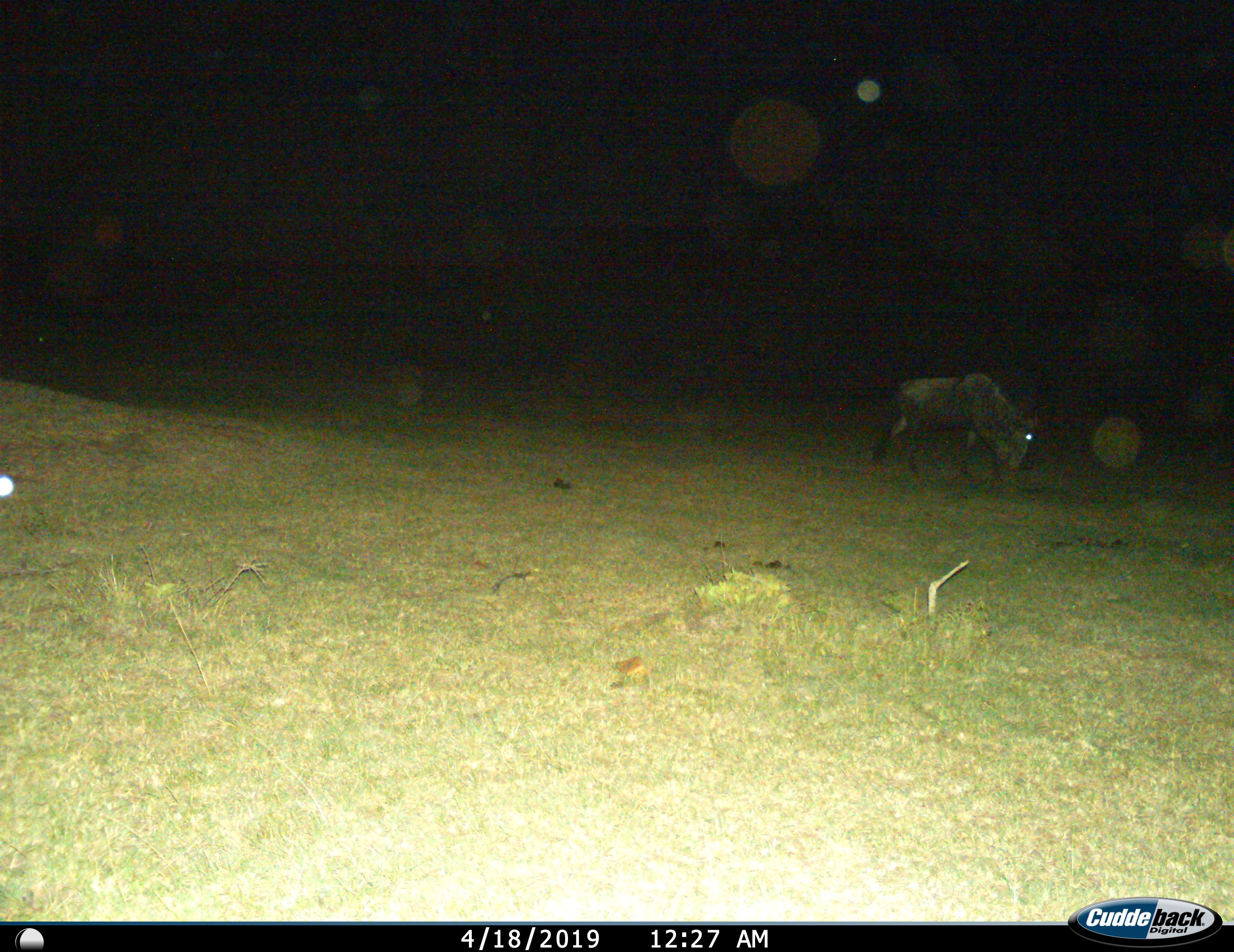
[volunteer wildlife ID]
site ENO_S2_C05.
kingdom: Animalia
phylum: Chordata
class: Mammalia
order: Artiodactyla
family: Bovidae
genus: Connochaetes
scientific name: Connochaetes taurinus taurinus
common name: blue wildebeest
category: wildebeestblue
Wildebeestblue (blue wildebeest) (Connochaetes taurinus taurinus), count 1. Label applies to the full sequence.